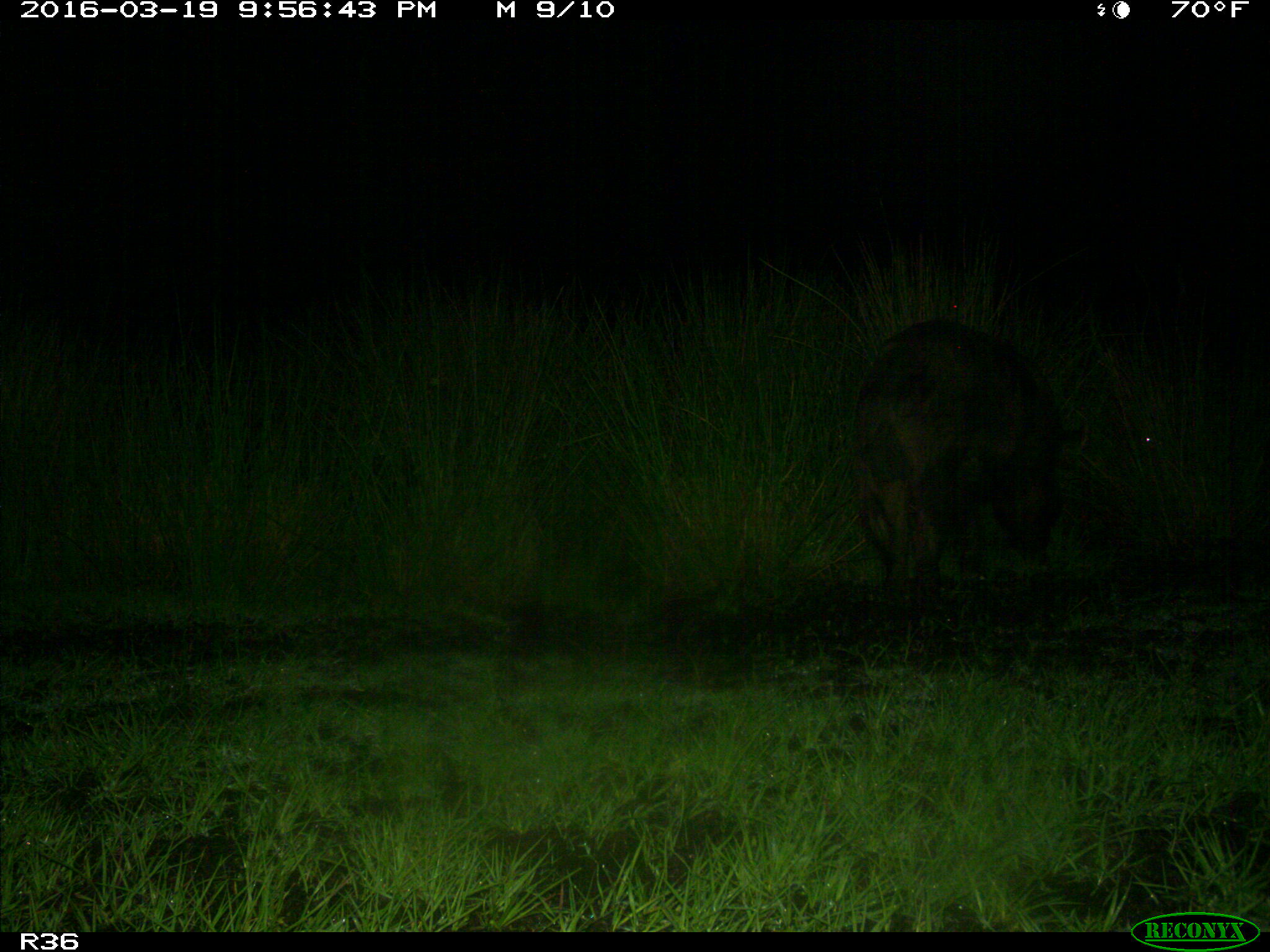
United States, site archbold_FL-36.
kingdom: Animalia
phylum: Chordata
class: Mammalia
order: Artiodactyla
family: Suidae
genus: Sus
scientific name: Sus scrofa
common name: wild boar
Sus scrofa (wild boar).